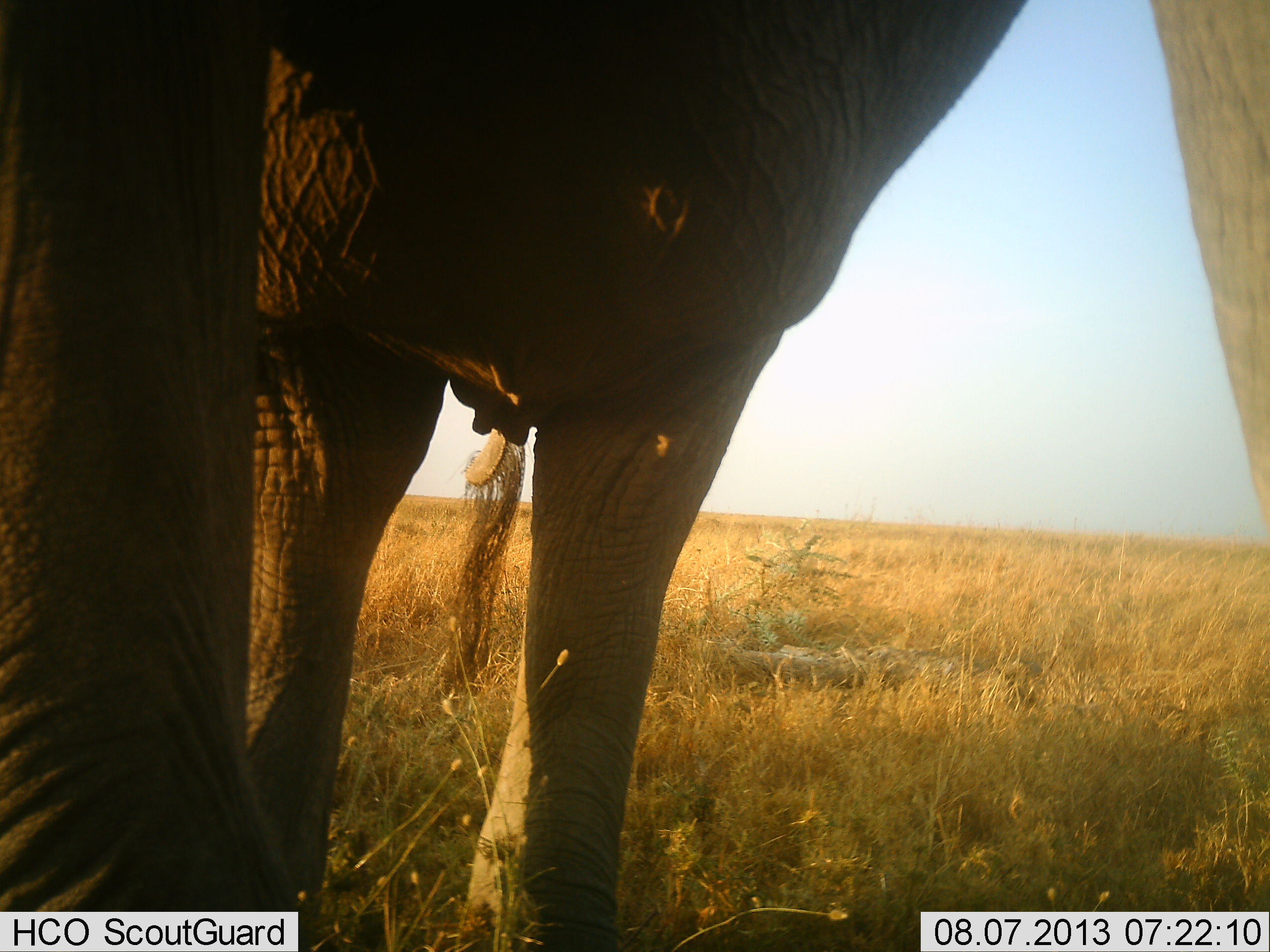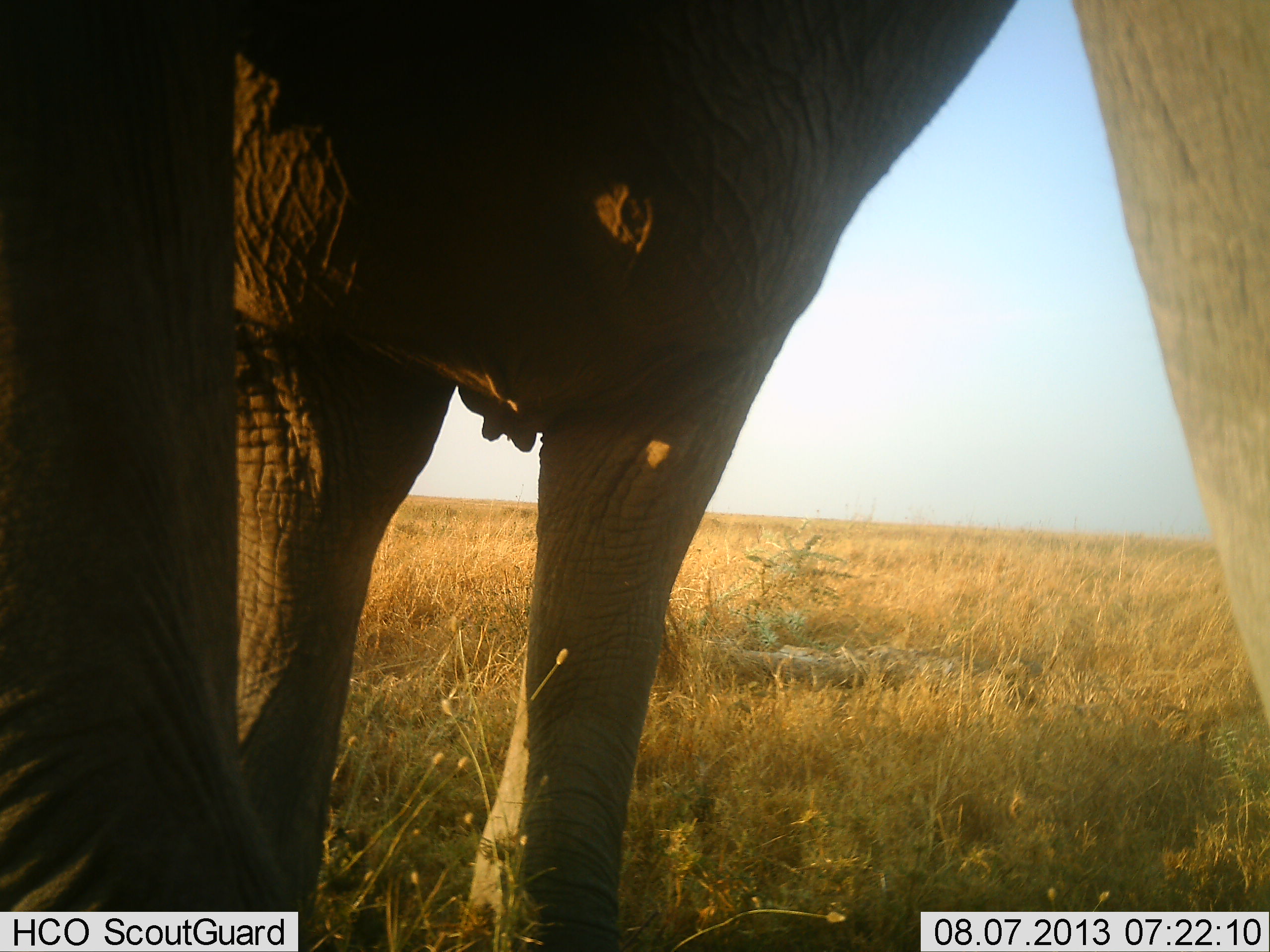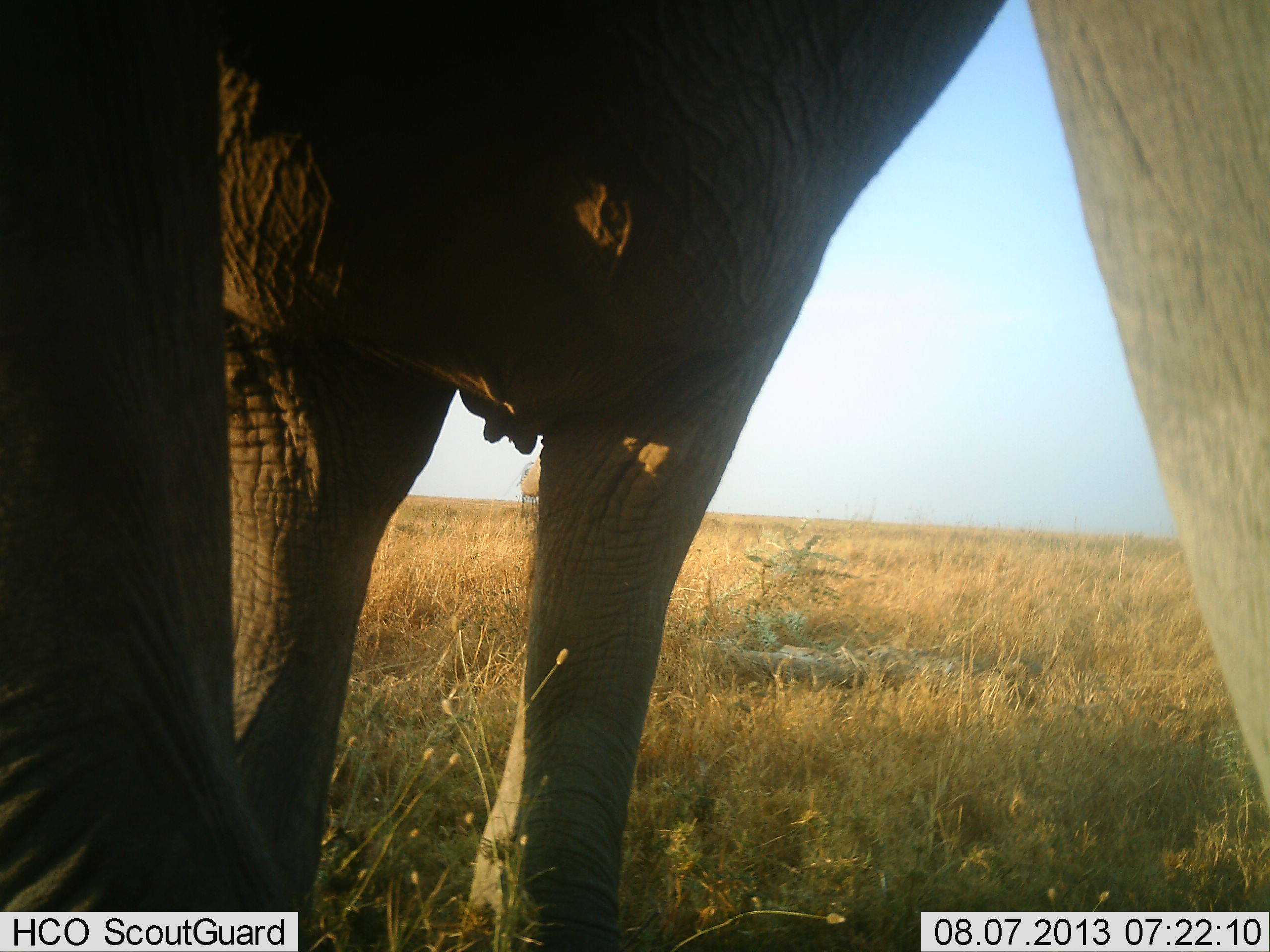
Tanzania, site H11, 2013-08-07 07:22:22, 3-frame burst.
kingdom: Animalia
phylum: Chordata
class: Mammalia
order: Proboscidea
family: Elephantidae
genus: Loxodonta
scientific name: Loxodonta africana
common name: african bush elephant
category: elephant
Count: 1.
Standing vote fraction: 89%.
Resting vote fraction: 0%.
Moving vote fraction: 6%.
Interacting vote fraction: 6%.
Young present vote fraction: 0%.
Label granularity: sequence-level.